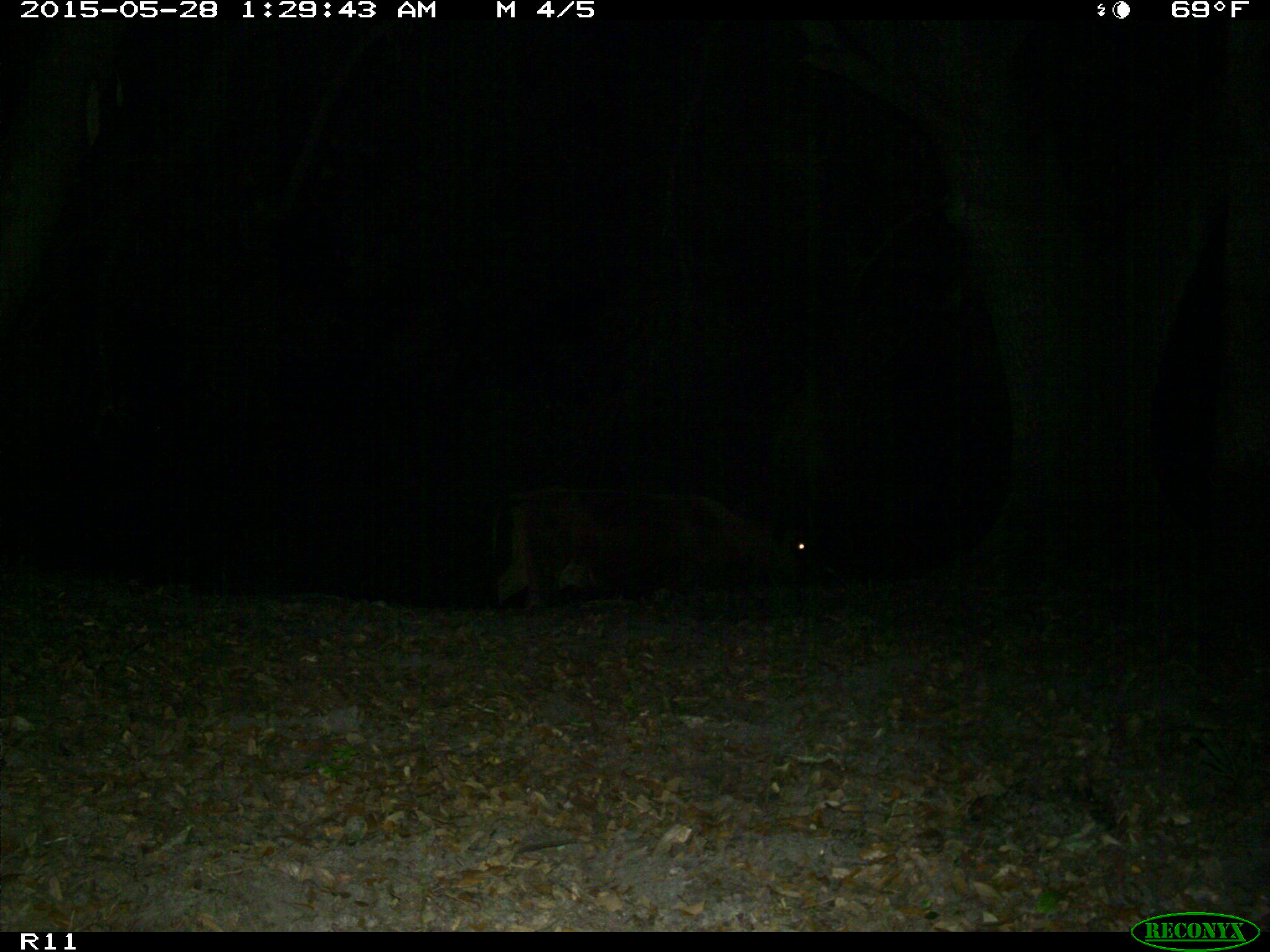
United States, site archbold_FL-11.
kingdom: Animalia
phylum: Chordata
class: Mammalia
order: Artiodactyla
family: Bovidae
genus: Bos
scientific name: Bos taurus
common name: domestic cow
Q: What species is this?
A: Bos taurus (domestic cow).